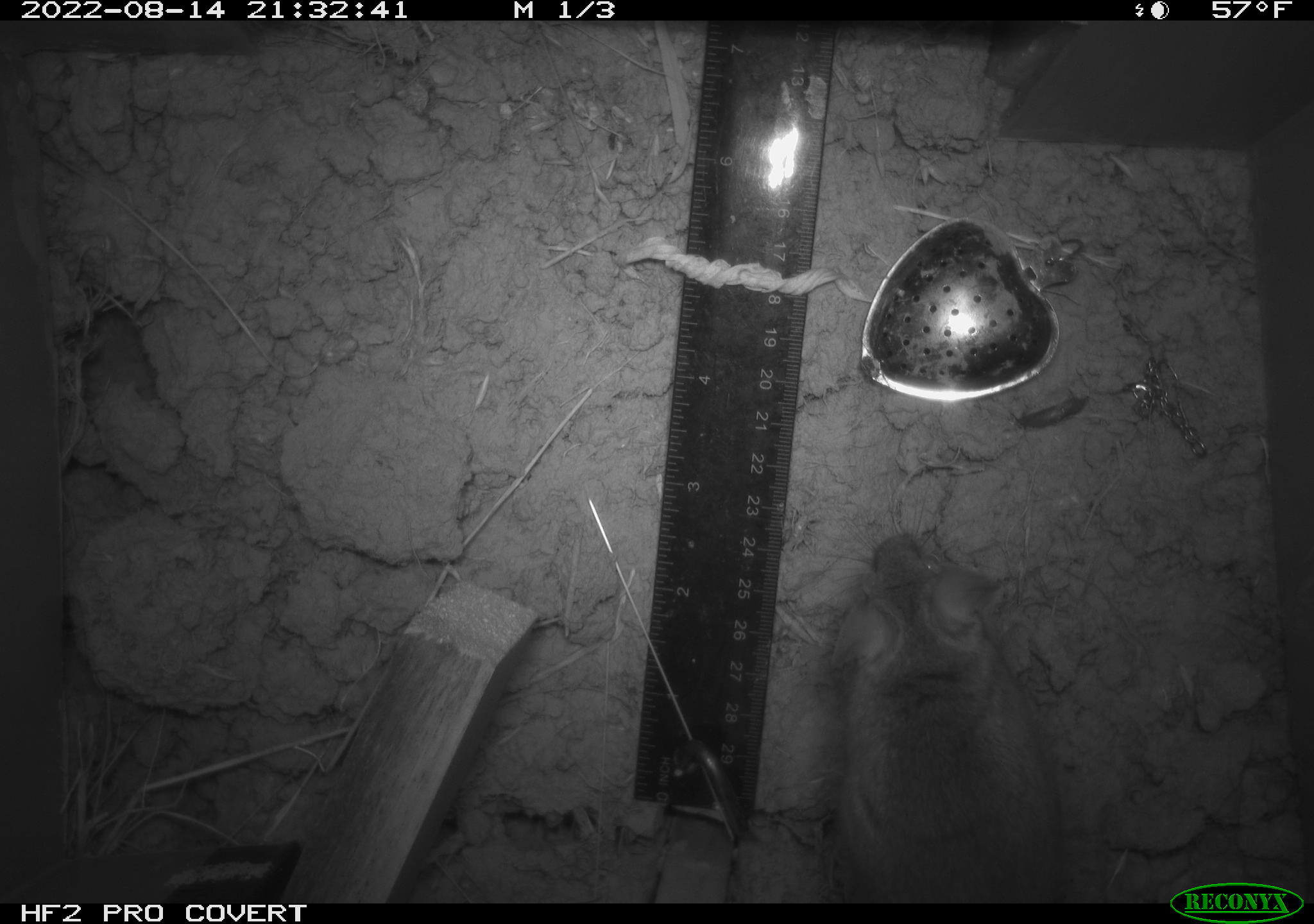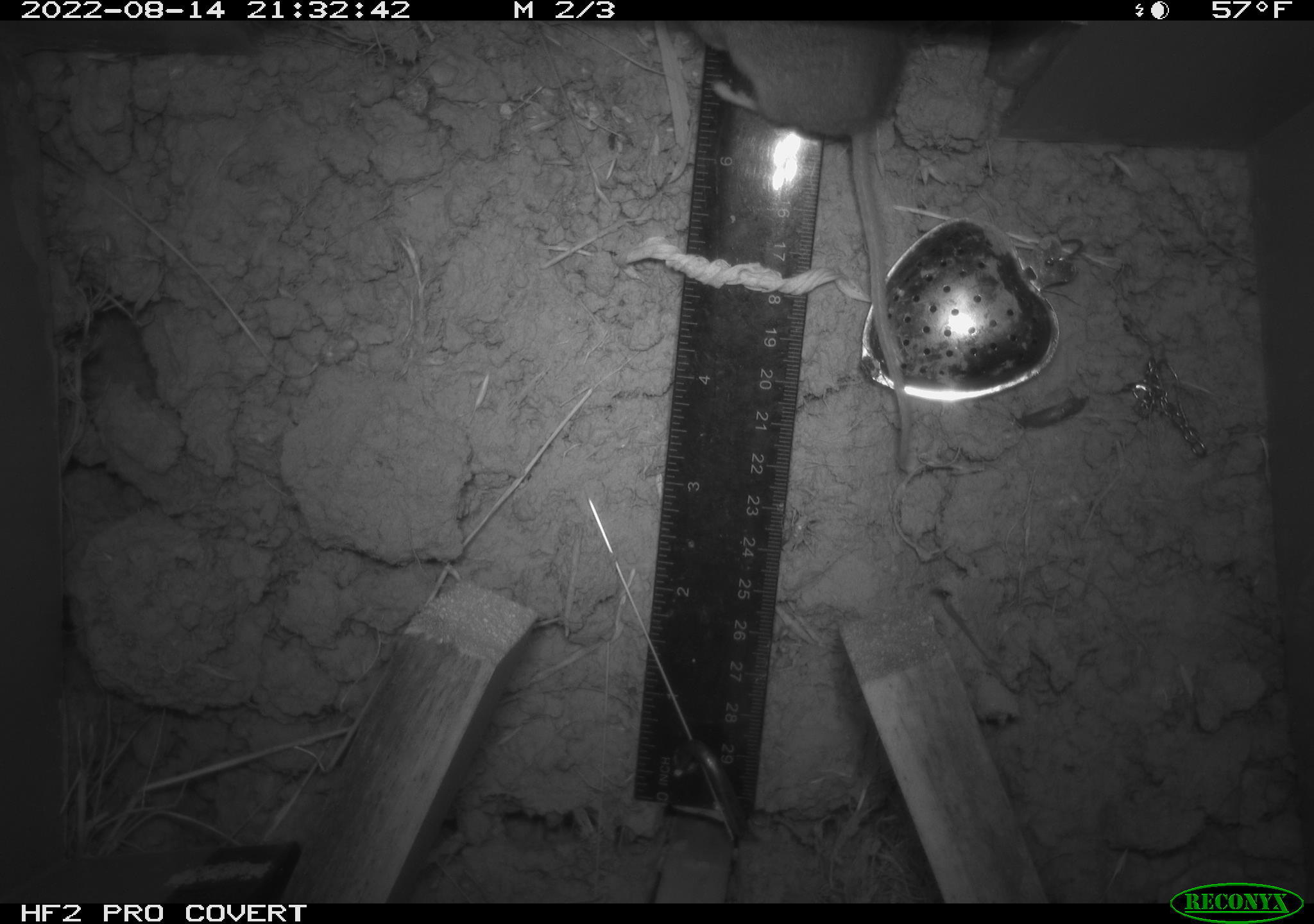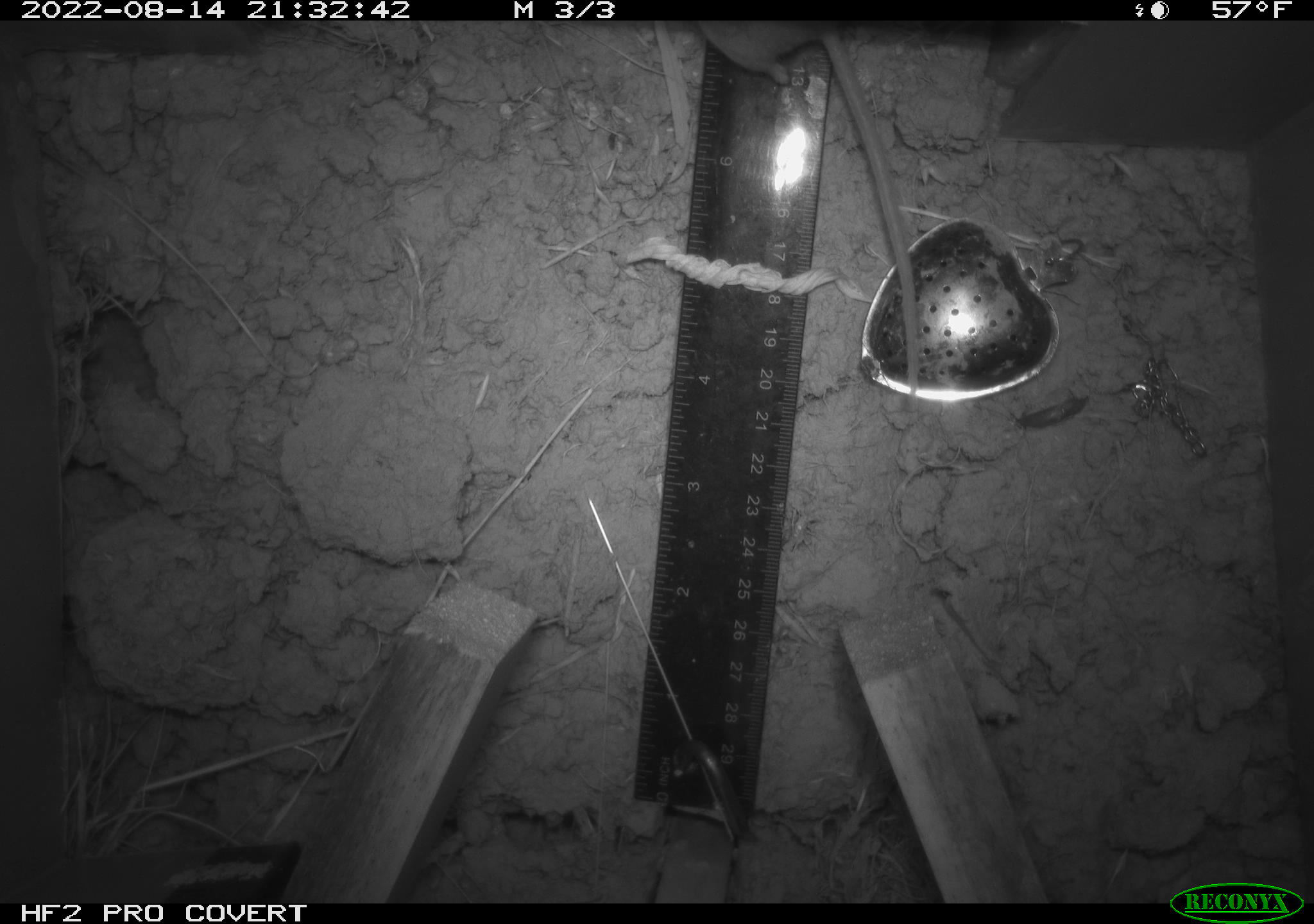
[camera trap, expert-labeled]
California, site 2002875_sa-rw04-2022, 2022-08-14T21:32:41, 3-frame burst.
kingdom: Animalia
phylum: Chordata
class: Mammalia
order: Rodentia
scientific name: Rodentia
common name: mouse species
Mouse species (Rodentia).